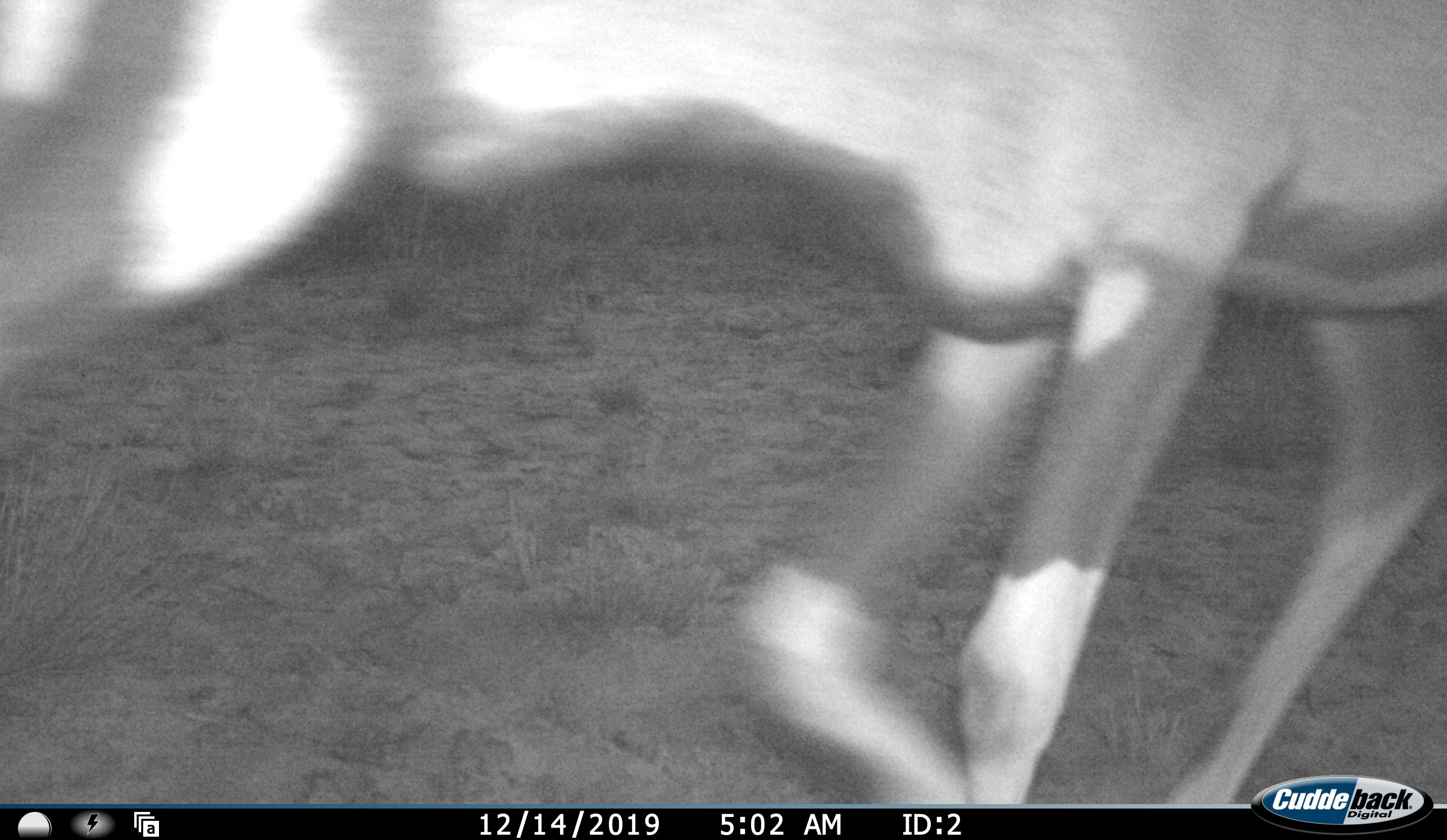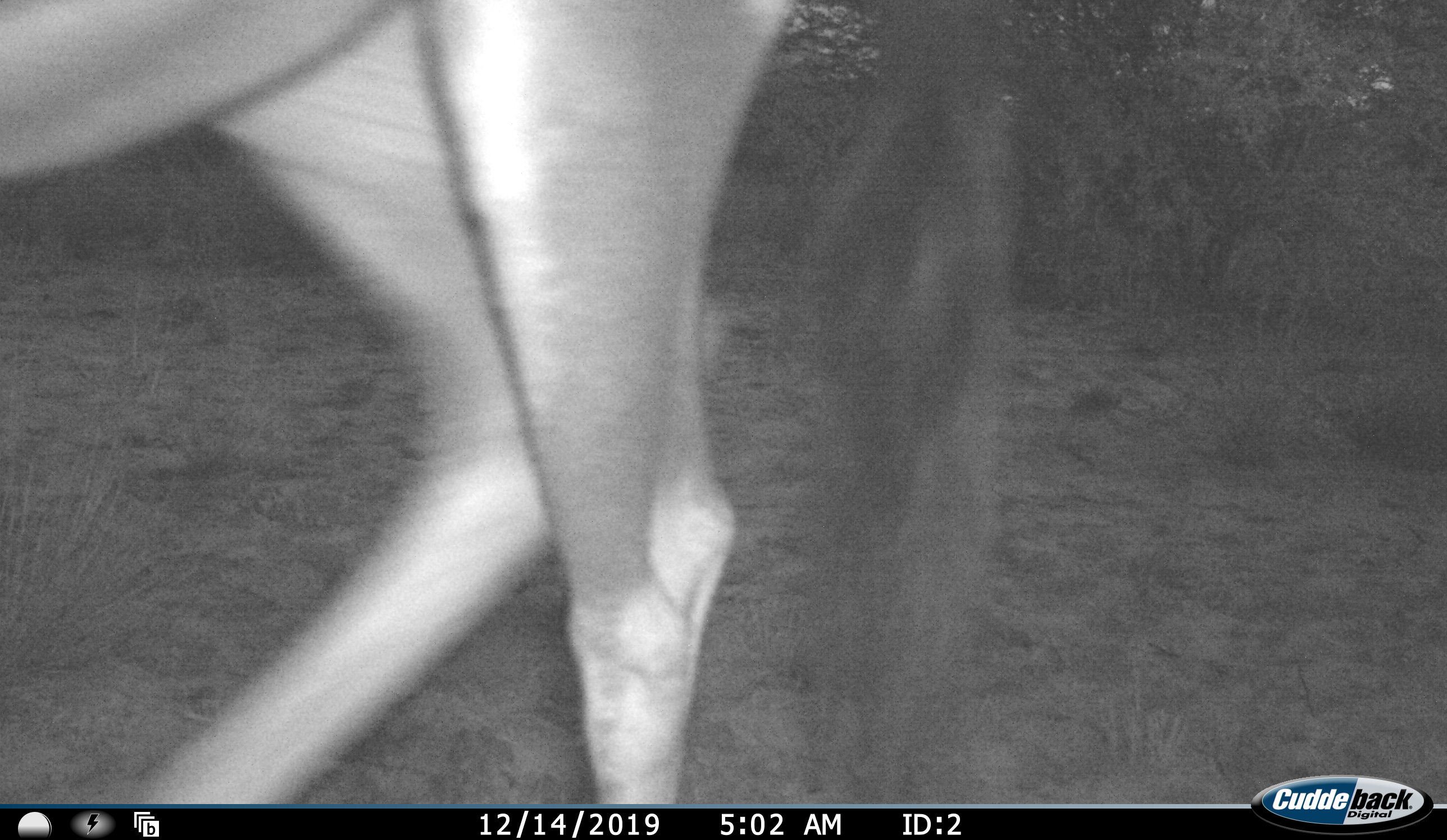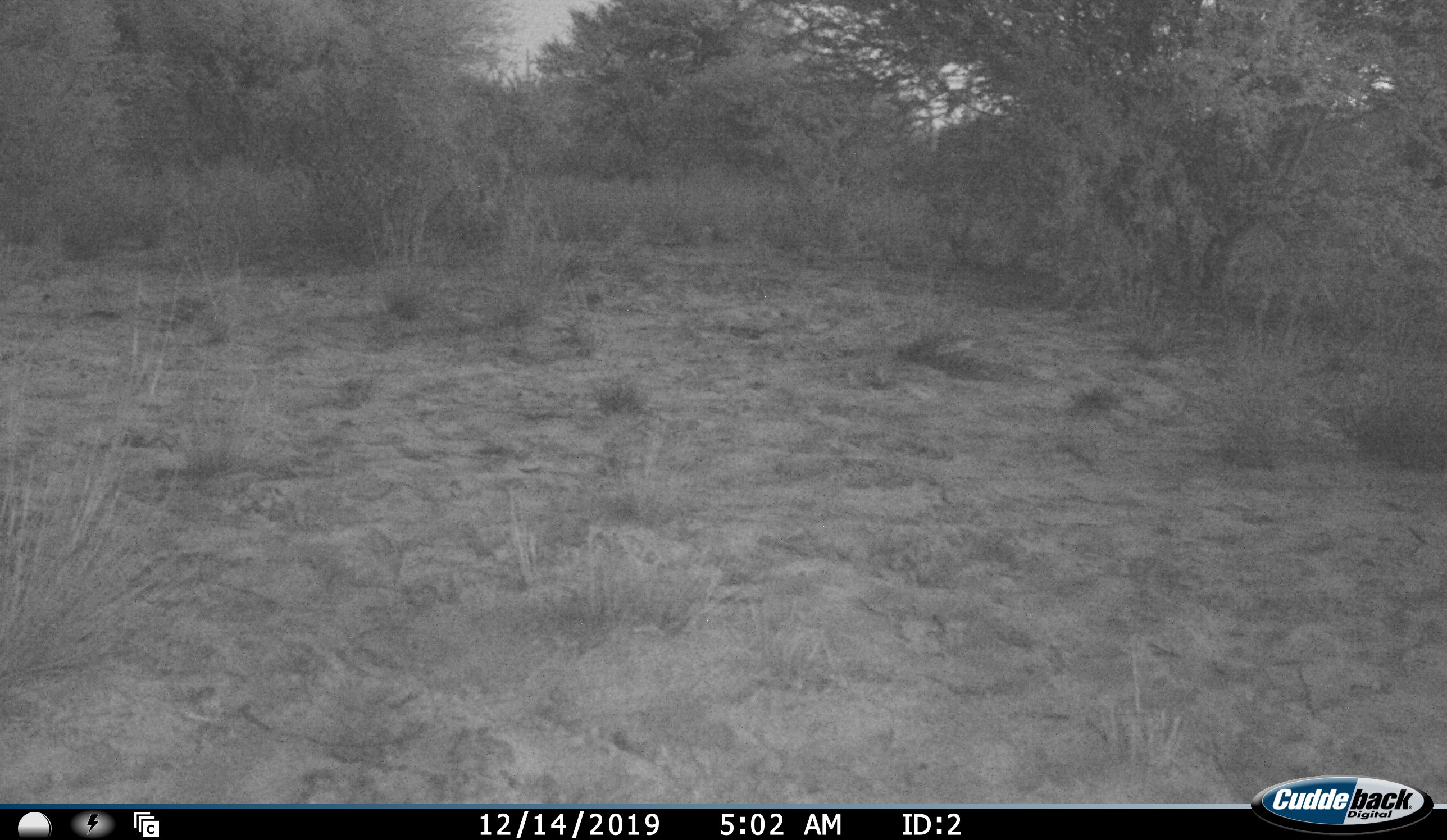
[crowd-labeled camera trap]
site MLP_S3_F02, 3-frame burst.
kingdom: Animalia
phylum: Chordata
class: Mammalia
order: Artiodactyla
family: Bovidae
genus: Oryx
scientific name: Oryx gazella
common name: gemsbok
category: oryx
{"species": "oryx (gemsbok) (Oryx gazella)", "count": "1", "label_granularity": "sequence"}